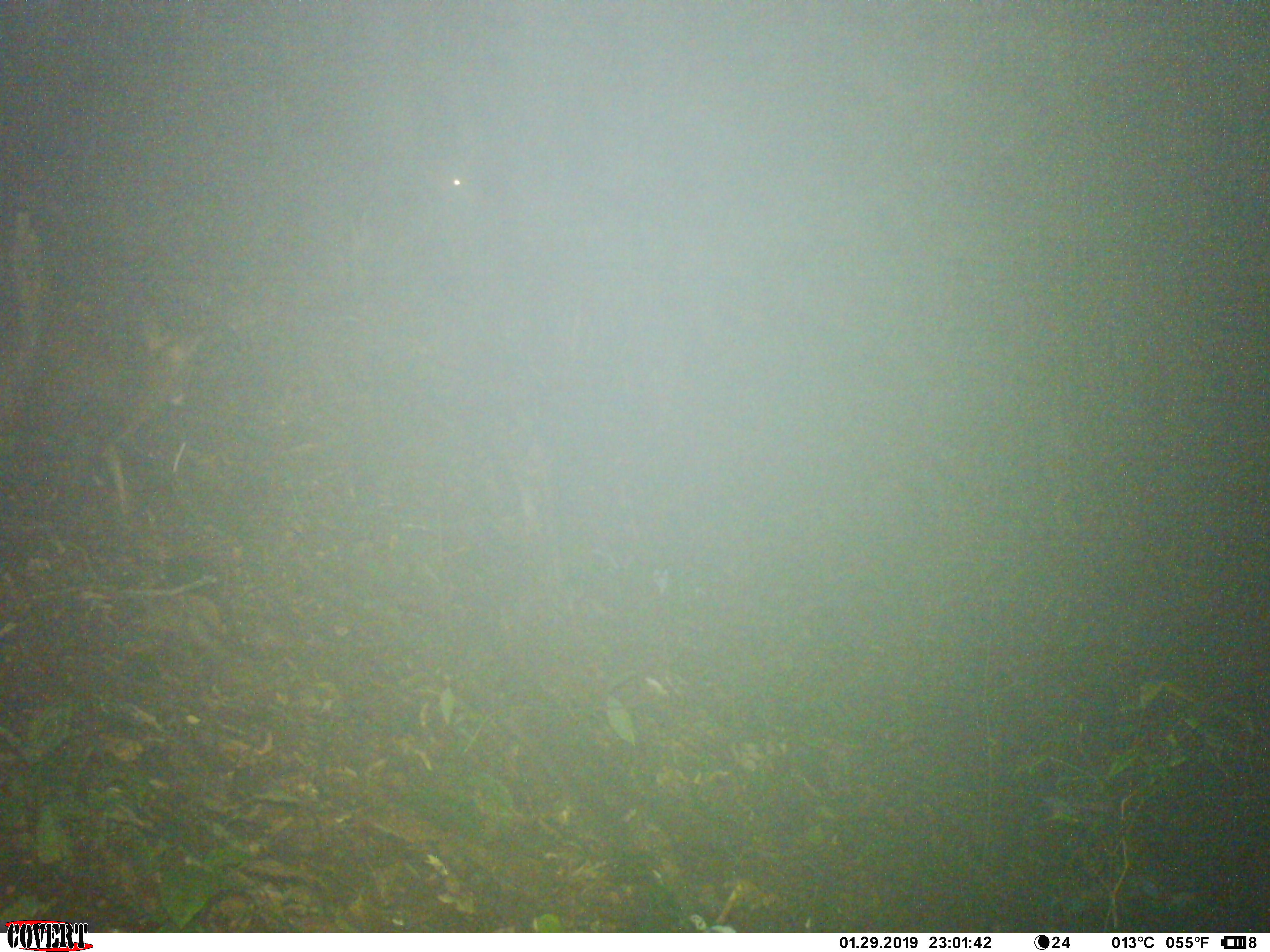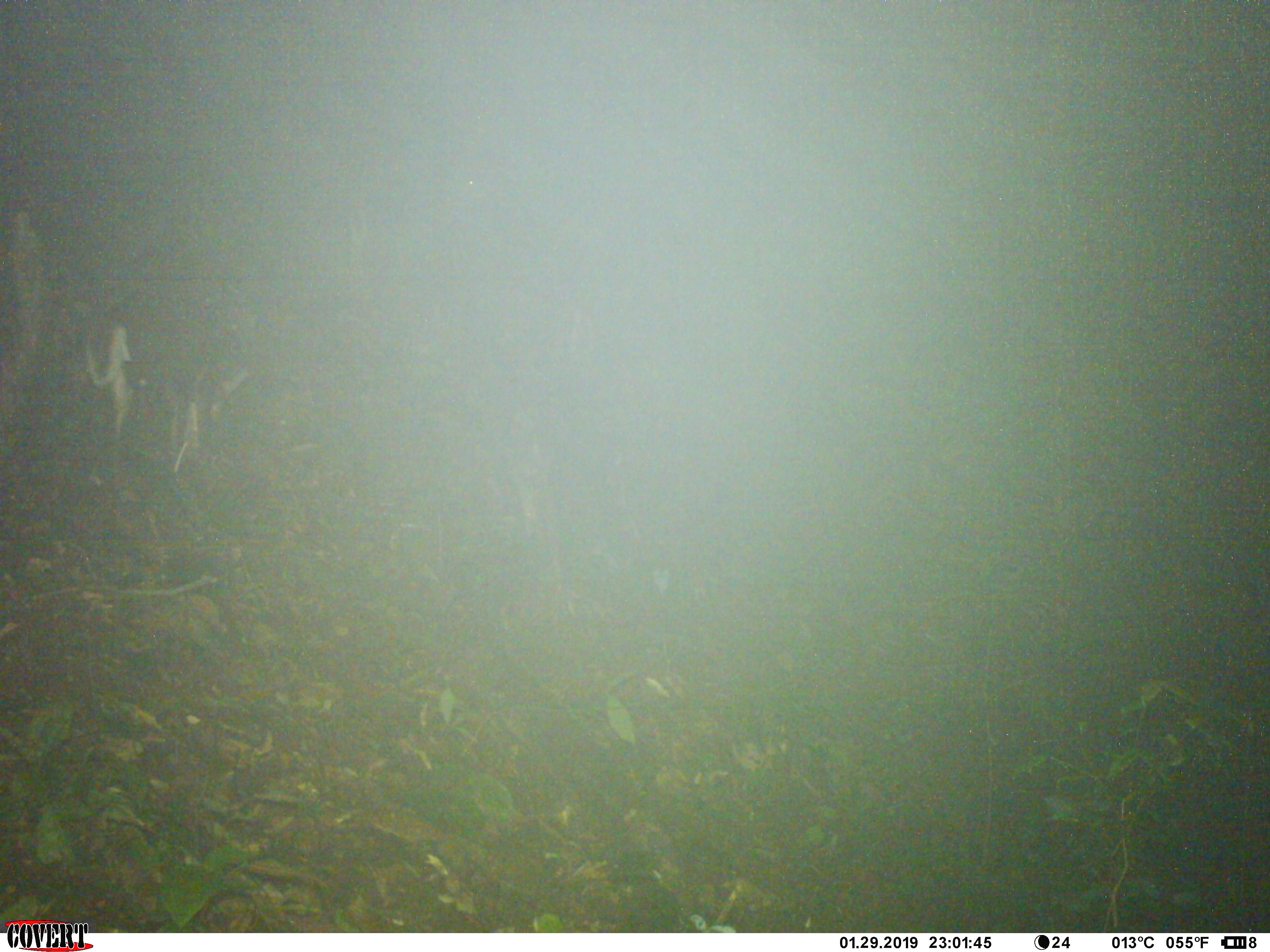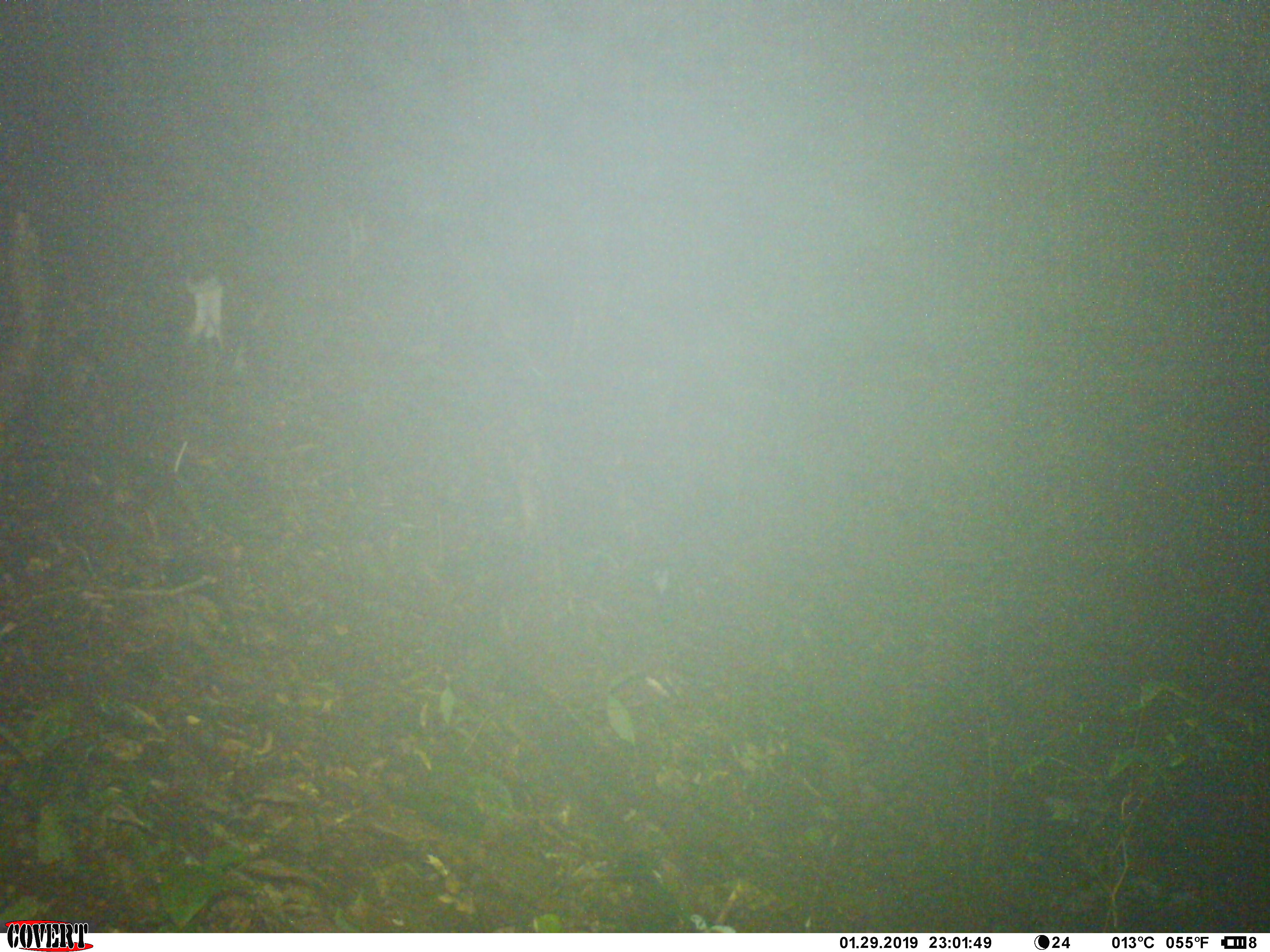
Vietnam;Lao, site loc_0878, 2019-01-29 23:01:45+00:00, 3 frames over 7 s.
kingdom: Animalia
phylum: Chordata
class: Mammalia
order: Artiodactyla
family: Cervidae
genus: Muntiacus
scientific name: Muntiacus rooseveltorum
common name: roosevelt's muntjac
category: roosevelts muntjac group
Roosevelts muntjac group (roosevelt's muntjac) (Muntiacus rooseveltorum). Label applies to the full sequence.